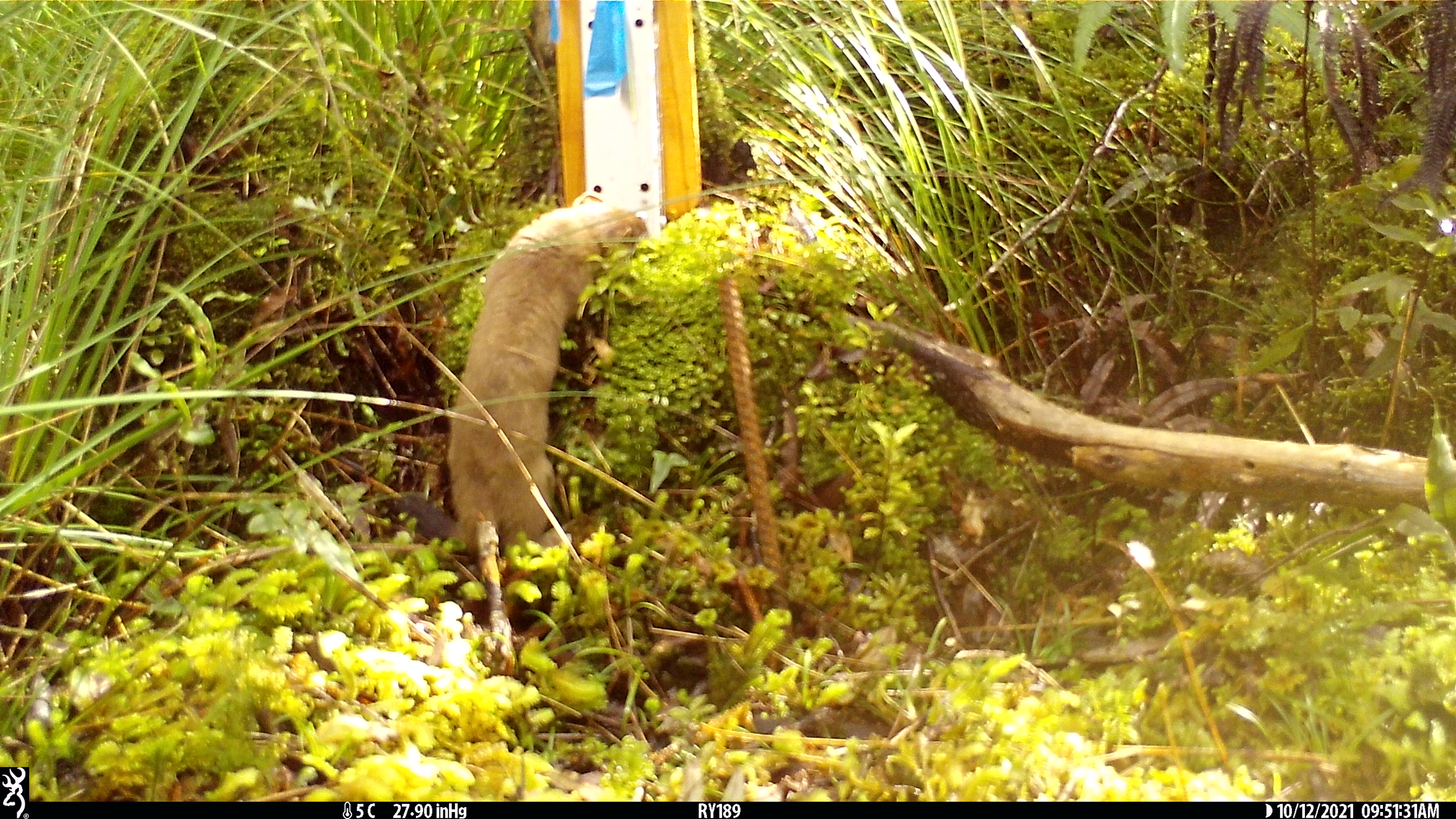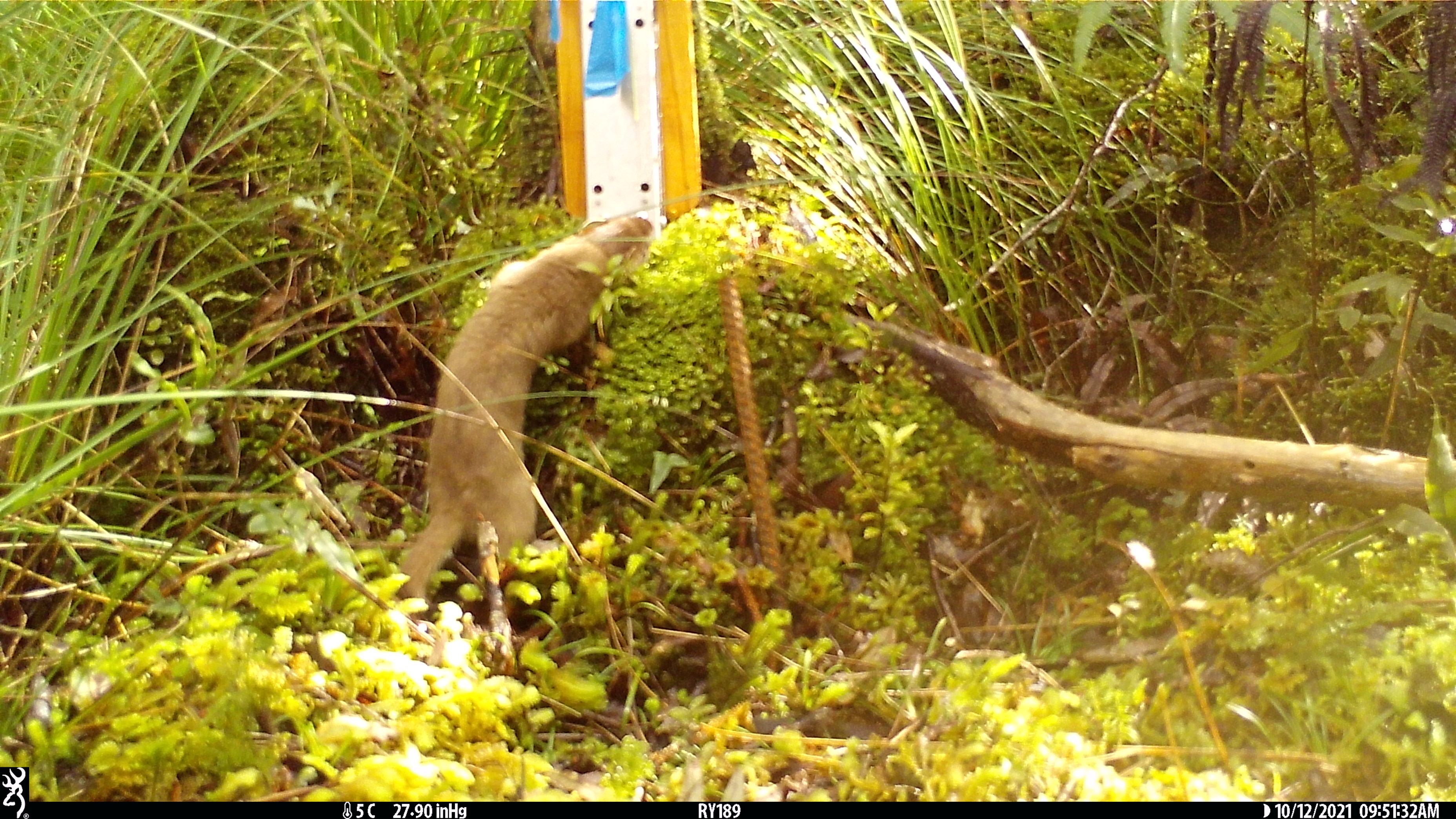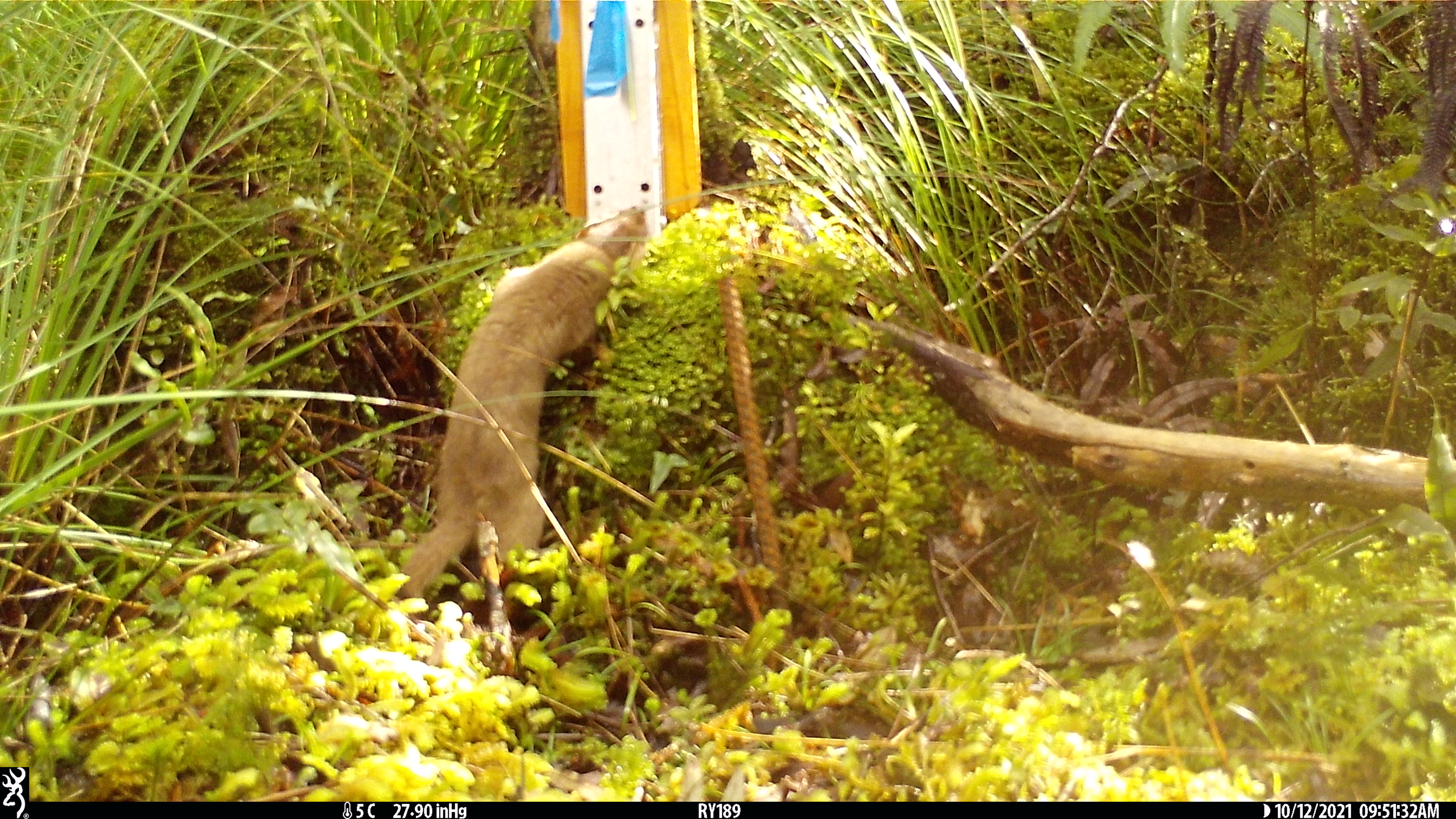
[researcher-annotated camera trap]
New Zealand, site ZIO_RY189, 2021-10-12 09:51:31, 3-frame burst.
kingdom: Animalia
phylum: Chordata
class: Mammalia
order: Carnivora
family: Mustelidae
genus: Mustela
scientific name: Mustela erminea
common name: stoat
Stoat (Mustela erminea).